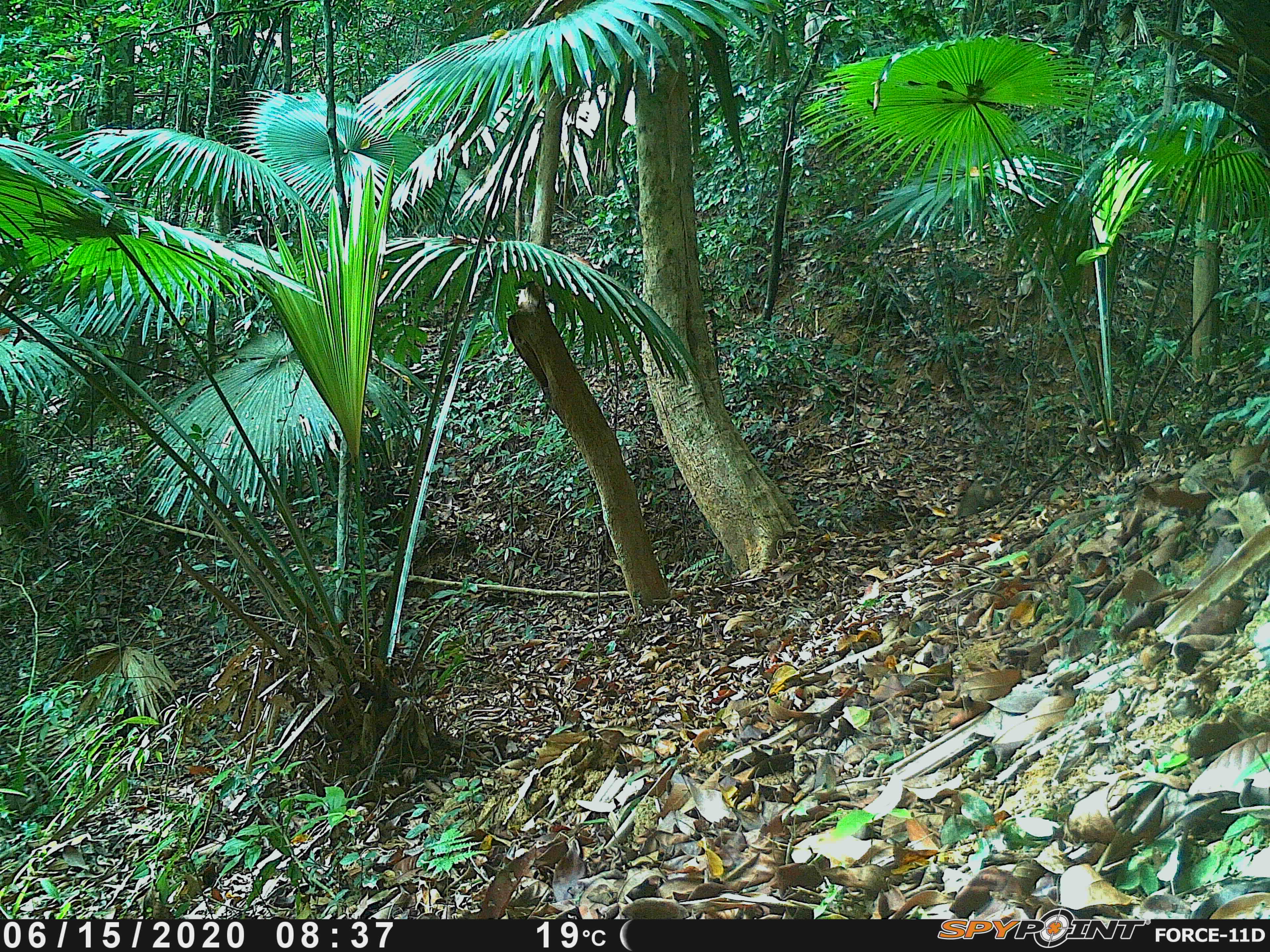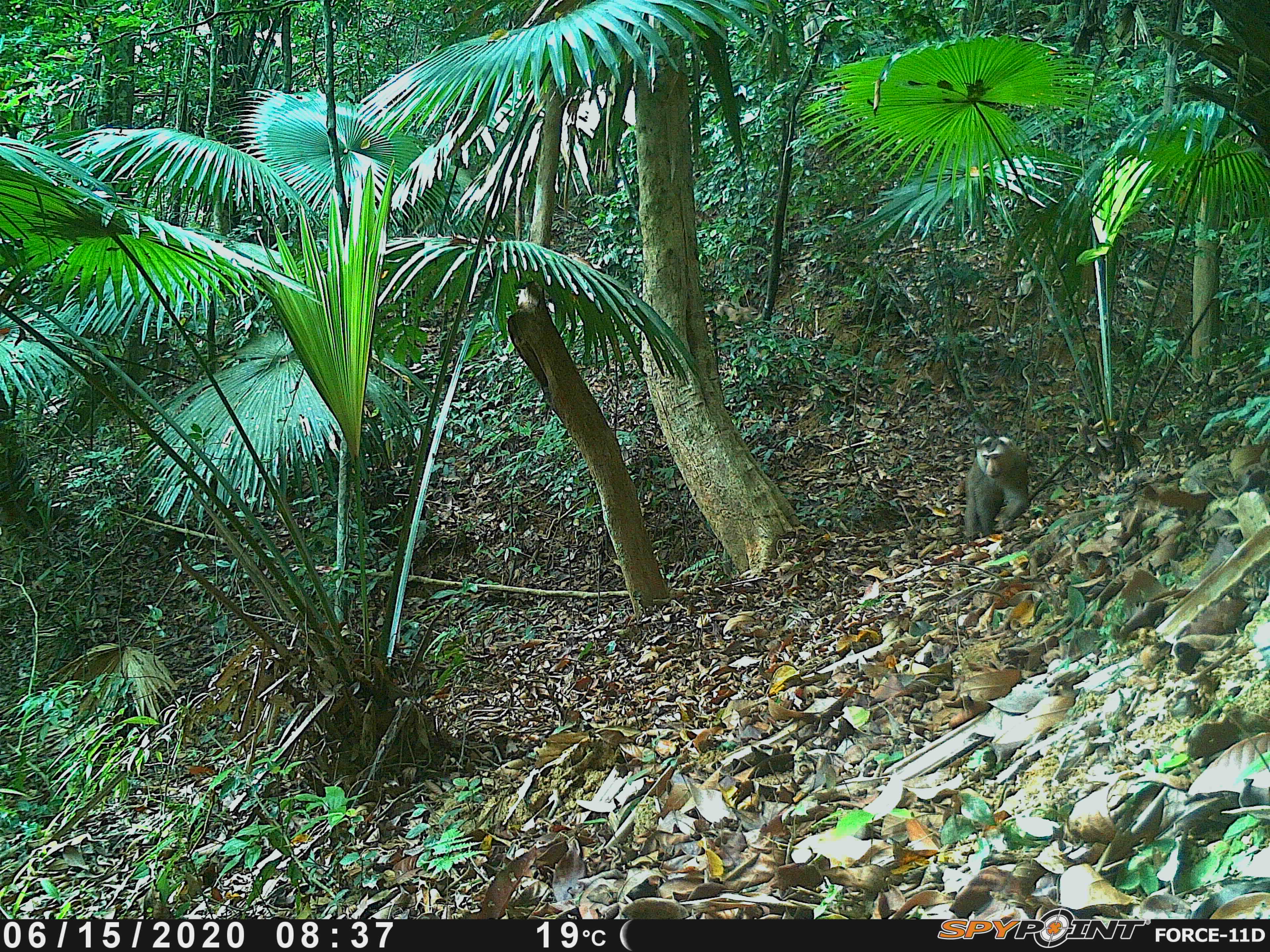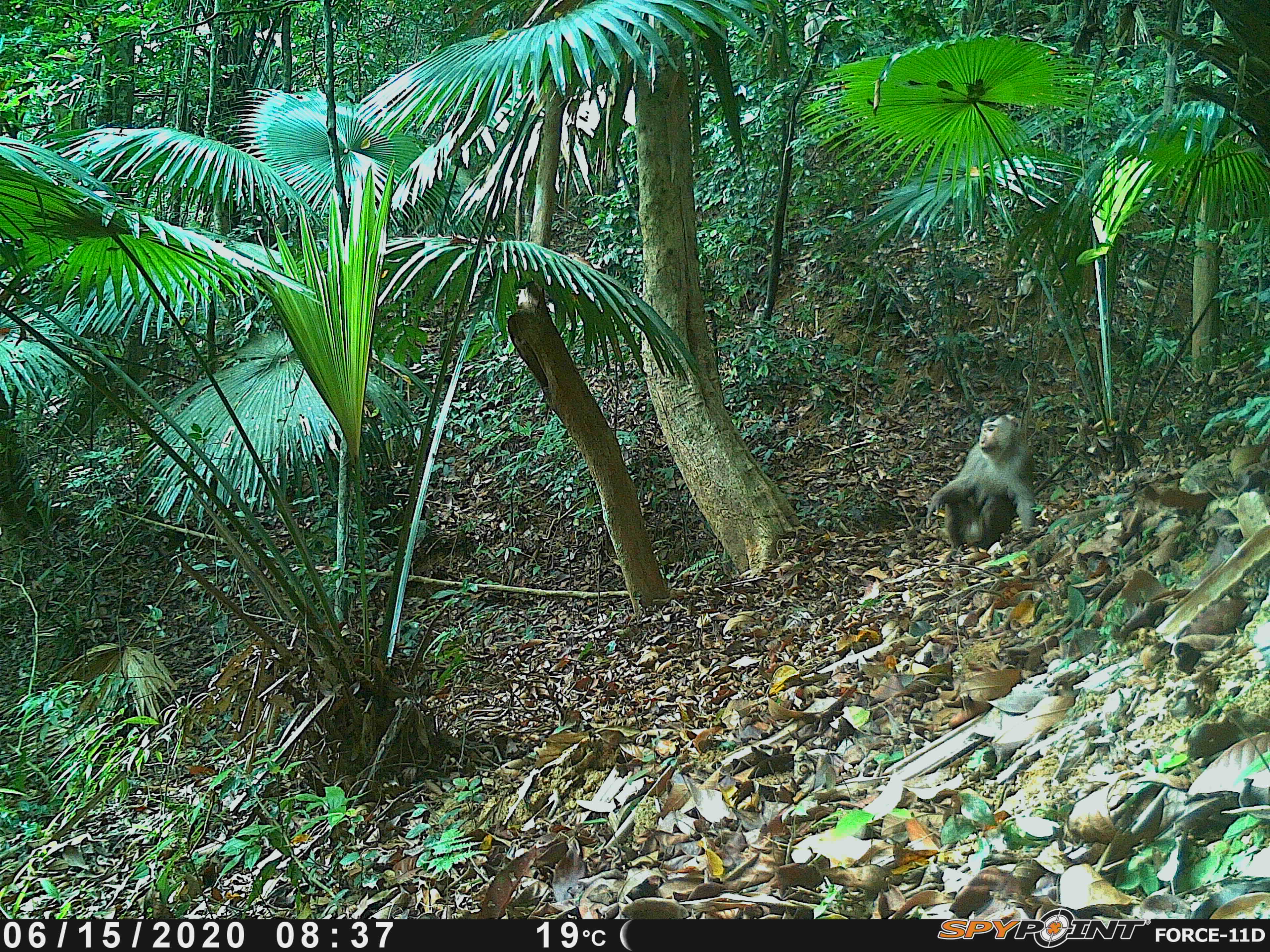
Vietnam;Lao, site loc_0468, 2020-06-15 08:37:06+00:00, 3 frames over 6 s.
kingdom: Animalia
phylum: Chordata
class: Mammalia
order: Primates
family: Cercopithecidae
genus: Macaca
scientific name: Macaca nemestrina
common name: pig-tailed macaque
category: pig tailed macaque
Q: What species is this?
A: Pig tailed macaque (pig-tailed macaque) (Macaca nemestrina).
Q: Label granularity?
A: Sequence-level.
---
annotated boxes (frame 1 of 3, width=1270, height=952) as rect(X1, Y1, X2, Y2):
pig tailed macaque: rect(957, 475, 1002, 518)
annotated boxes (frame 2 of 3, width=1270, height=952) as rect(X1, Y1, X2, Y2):
pig tailed macaque: rect(965, 436, 1030, 538)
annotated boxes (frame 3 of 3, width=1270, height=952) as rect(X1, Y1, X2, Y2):
pig tailed macaque: rect(926, 413, 1037, 549)